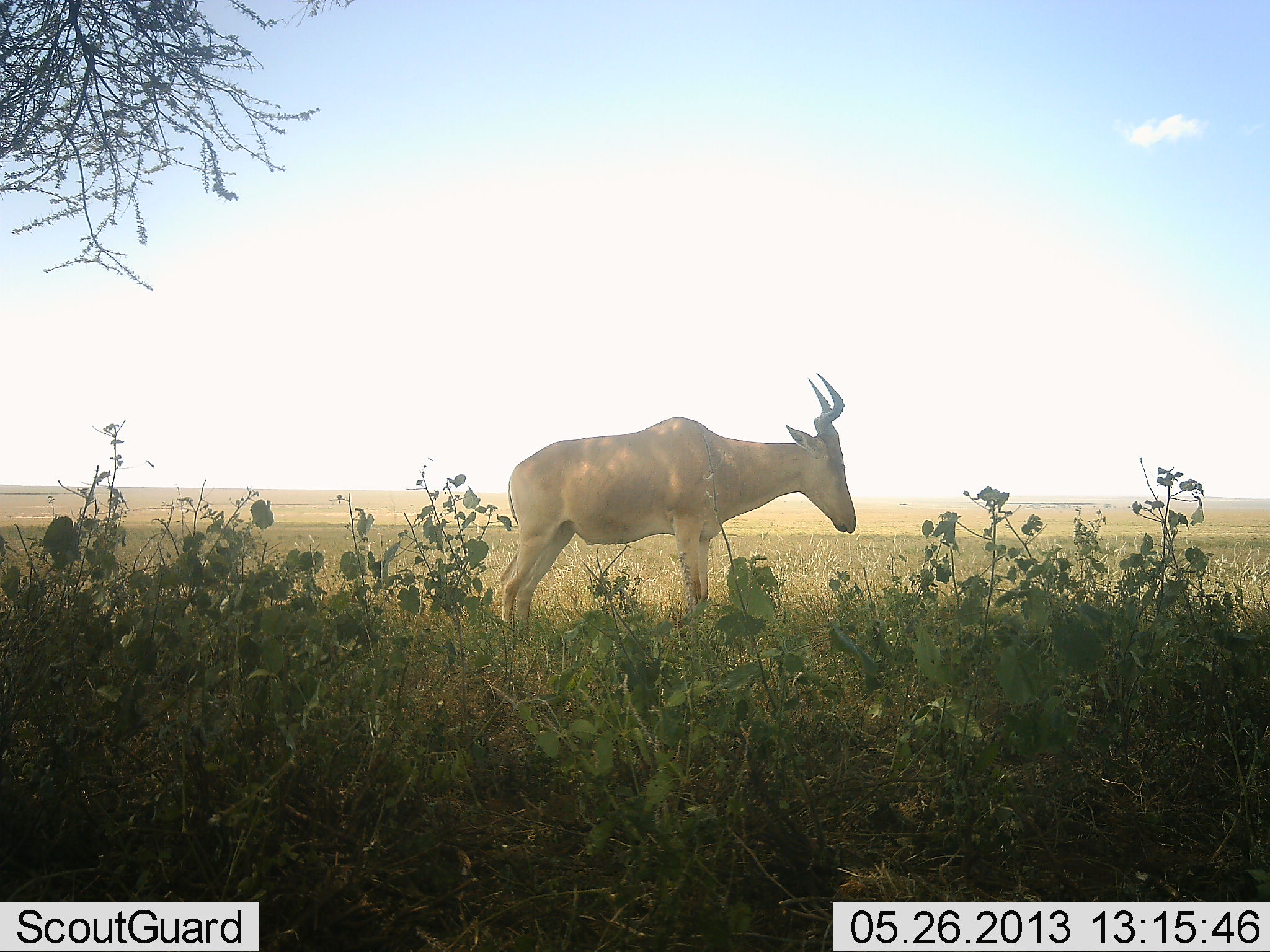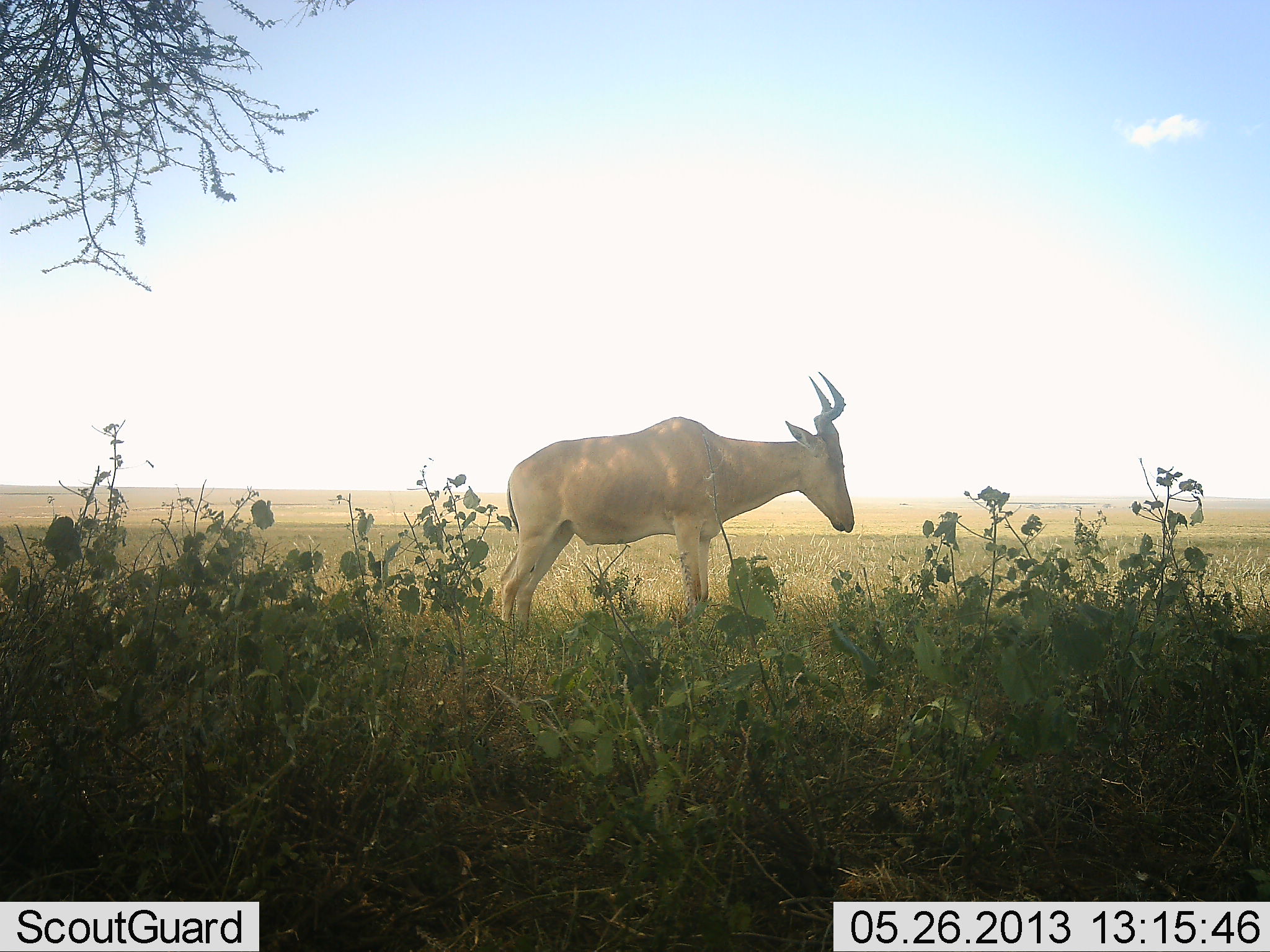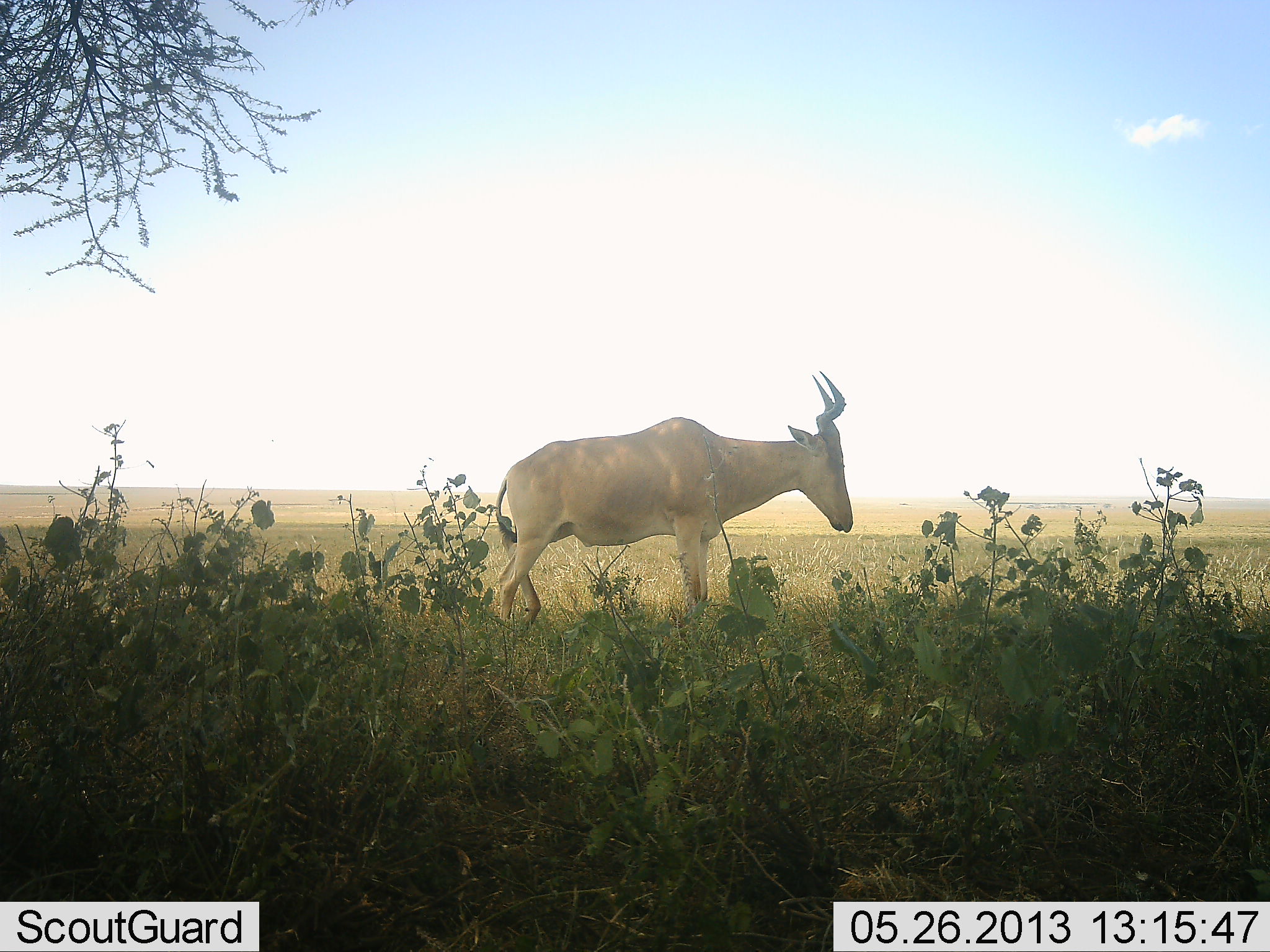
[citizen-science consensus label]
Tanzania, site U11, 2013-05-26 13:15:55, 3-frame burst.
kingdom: Animalia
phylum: Chordata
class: Mammalia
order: Artiodactyla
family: Bovidae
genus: Alcelaphus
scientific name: Alcelaphus buselaphus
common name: hartebeest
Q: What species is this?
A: Hartebeest (Alcelaphus buselaphus).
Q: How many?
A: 1.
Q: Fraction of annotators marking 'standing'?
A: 100%.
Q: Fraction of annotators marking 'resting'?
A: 5%.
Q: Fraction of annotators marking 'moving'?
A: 0%.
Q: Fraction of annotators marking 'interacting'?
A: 0%.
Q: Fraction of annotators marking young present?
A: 0%.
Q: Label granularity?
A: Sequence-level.